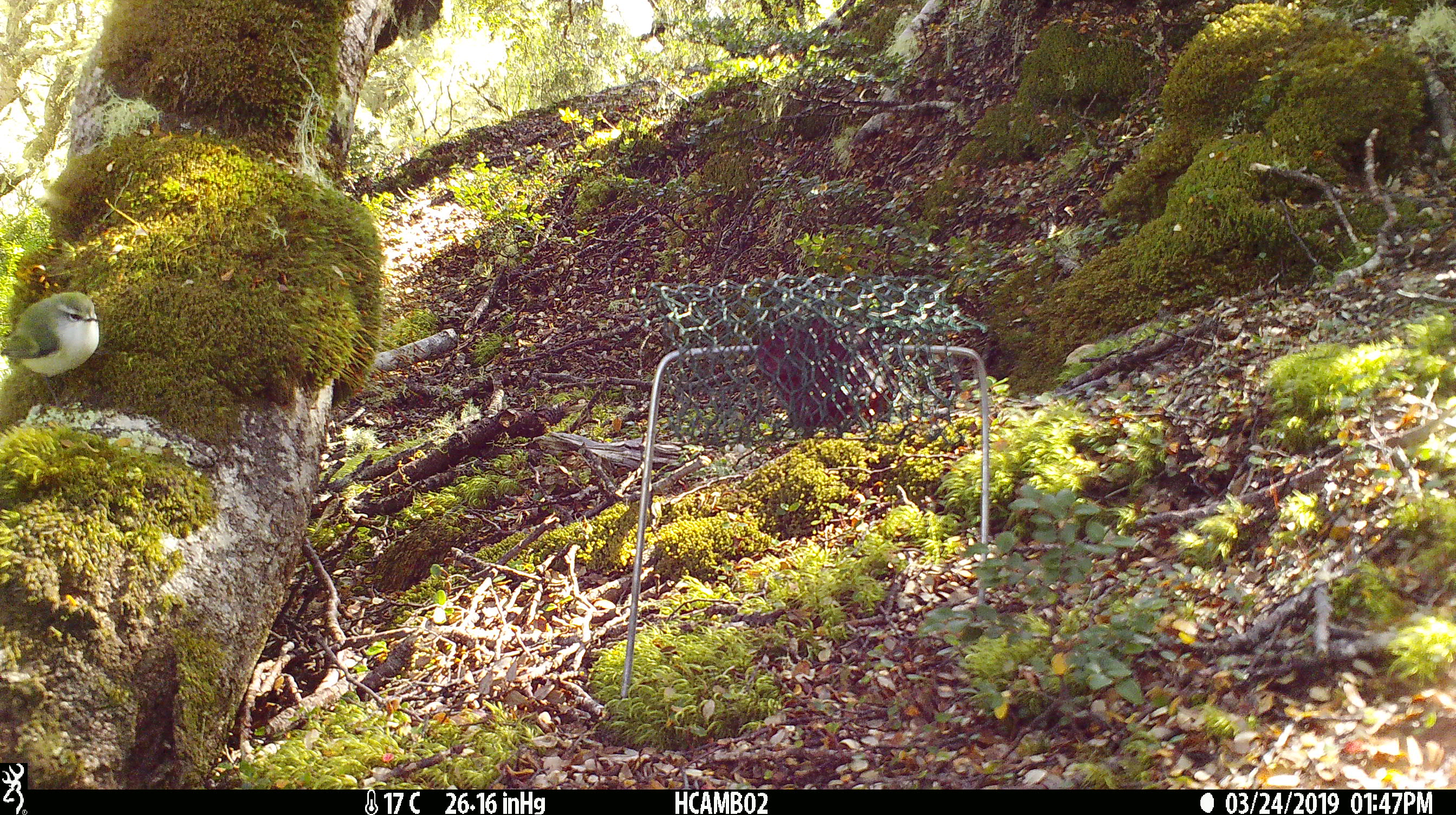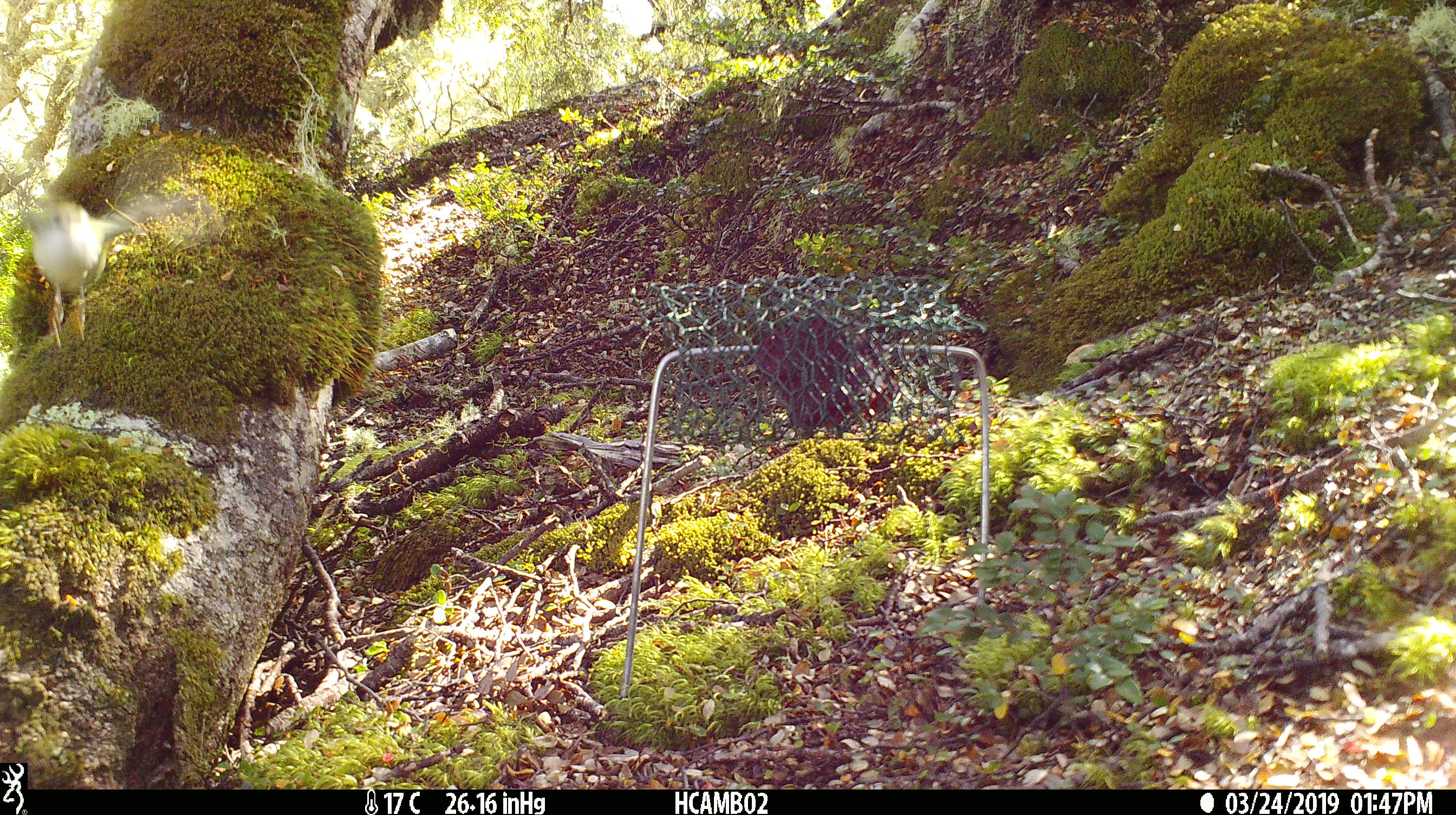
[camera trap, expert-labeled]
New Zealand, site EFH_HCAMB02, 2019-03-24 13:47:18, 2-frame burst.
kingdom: Animalia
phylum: Chordata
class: Aves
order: Passeriformes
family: Acanthisittidae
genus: Acanthisitta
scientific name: Acanthisitta chloris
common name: rifleman